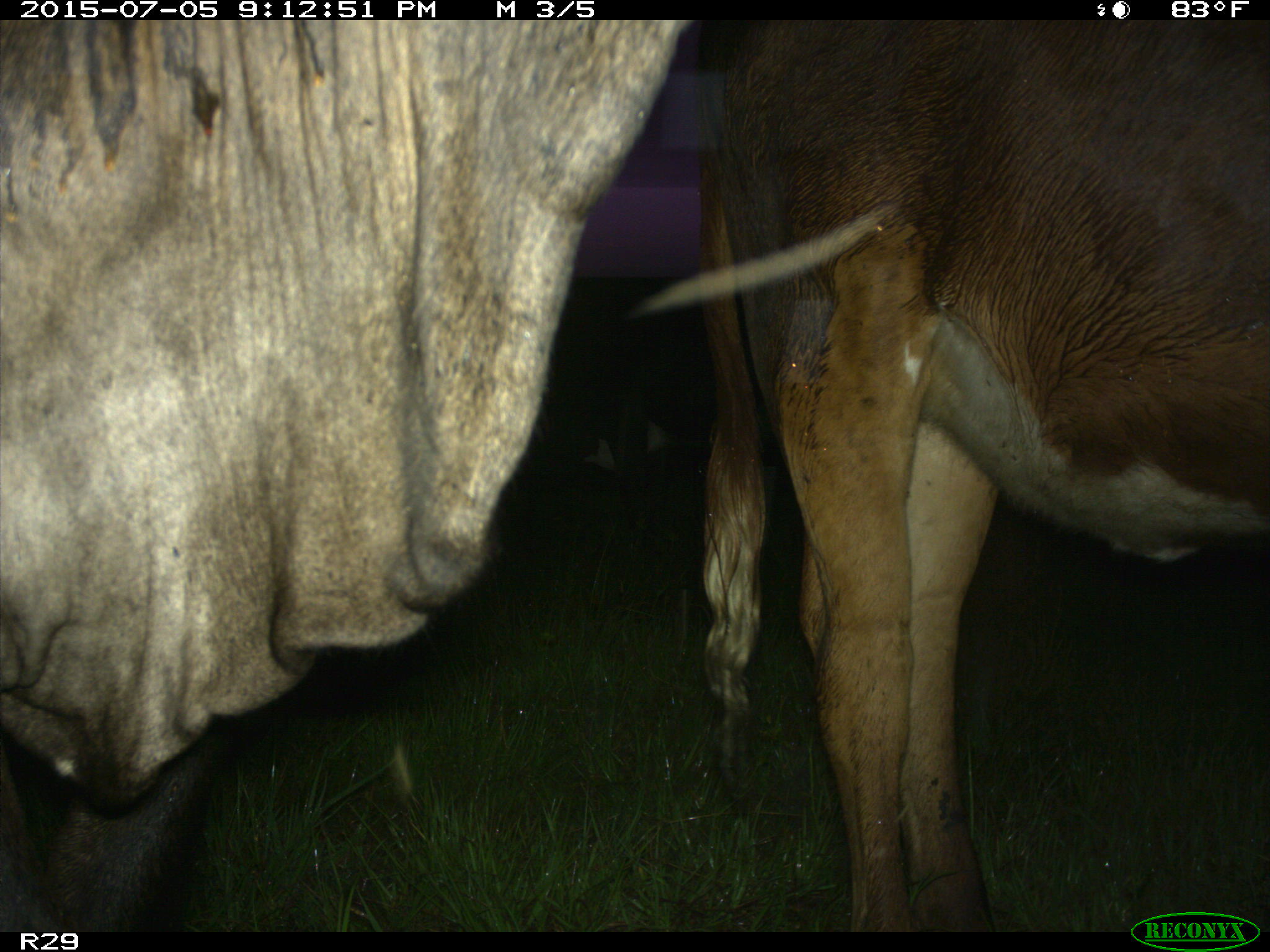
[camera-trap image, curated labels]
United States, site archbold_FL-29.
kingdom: Animalia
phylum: Chordata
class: Mammalia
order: Artiodactyla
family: Bovidae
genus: Bos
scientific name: Bos taurus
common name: domestic cow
Bos taurus (domestic cow).